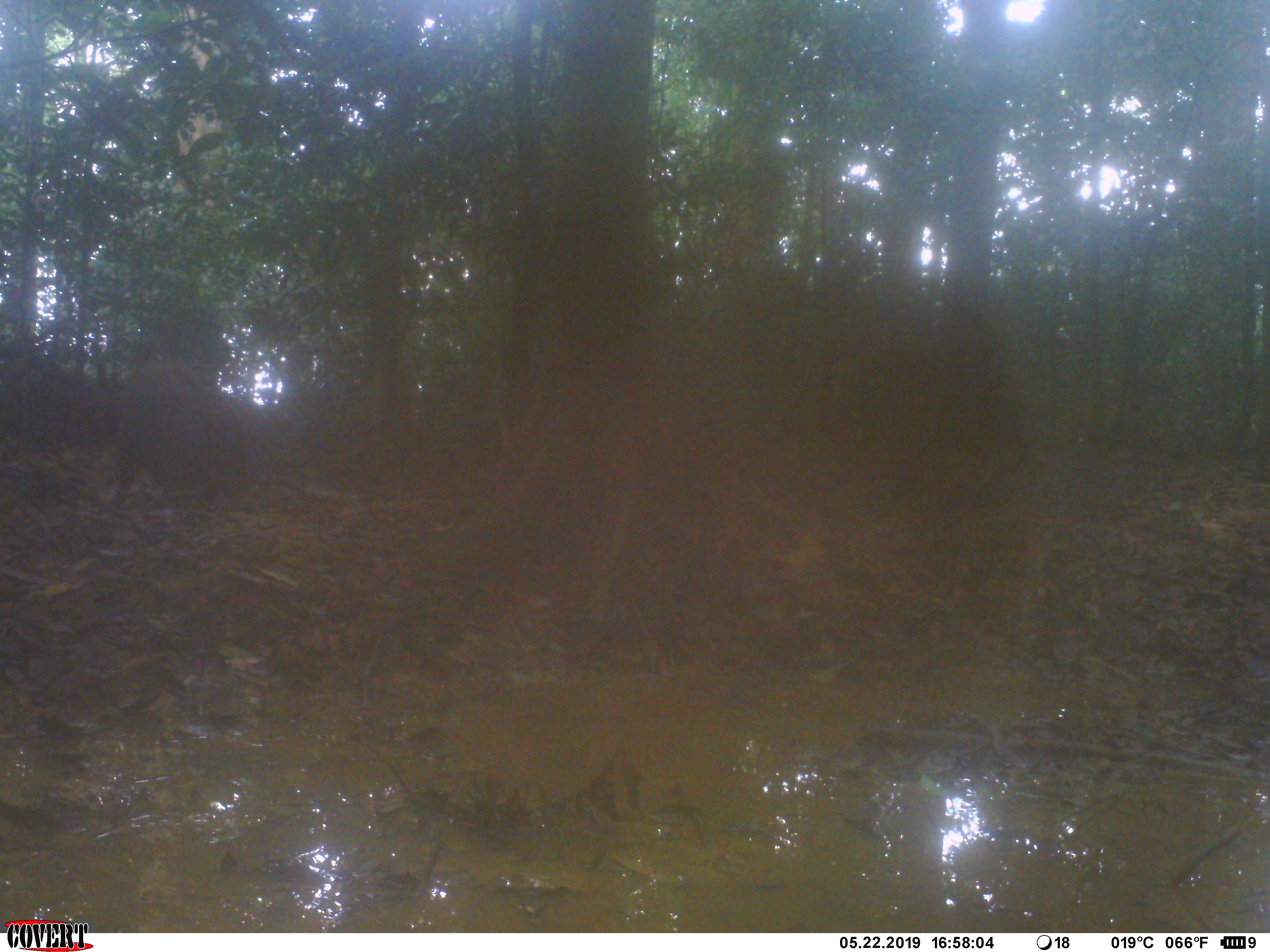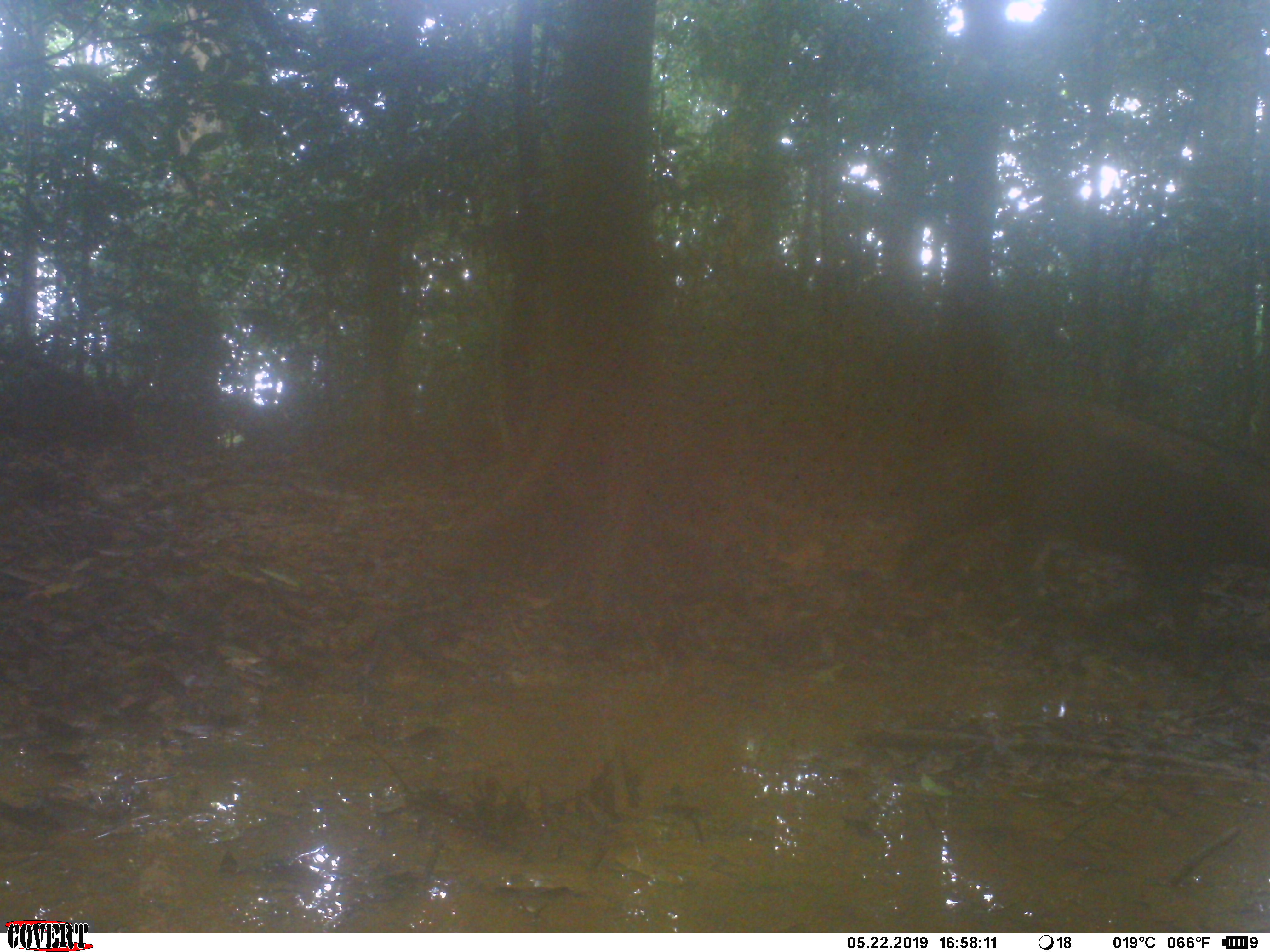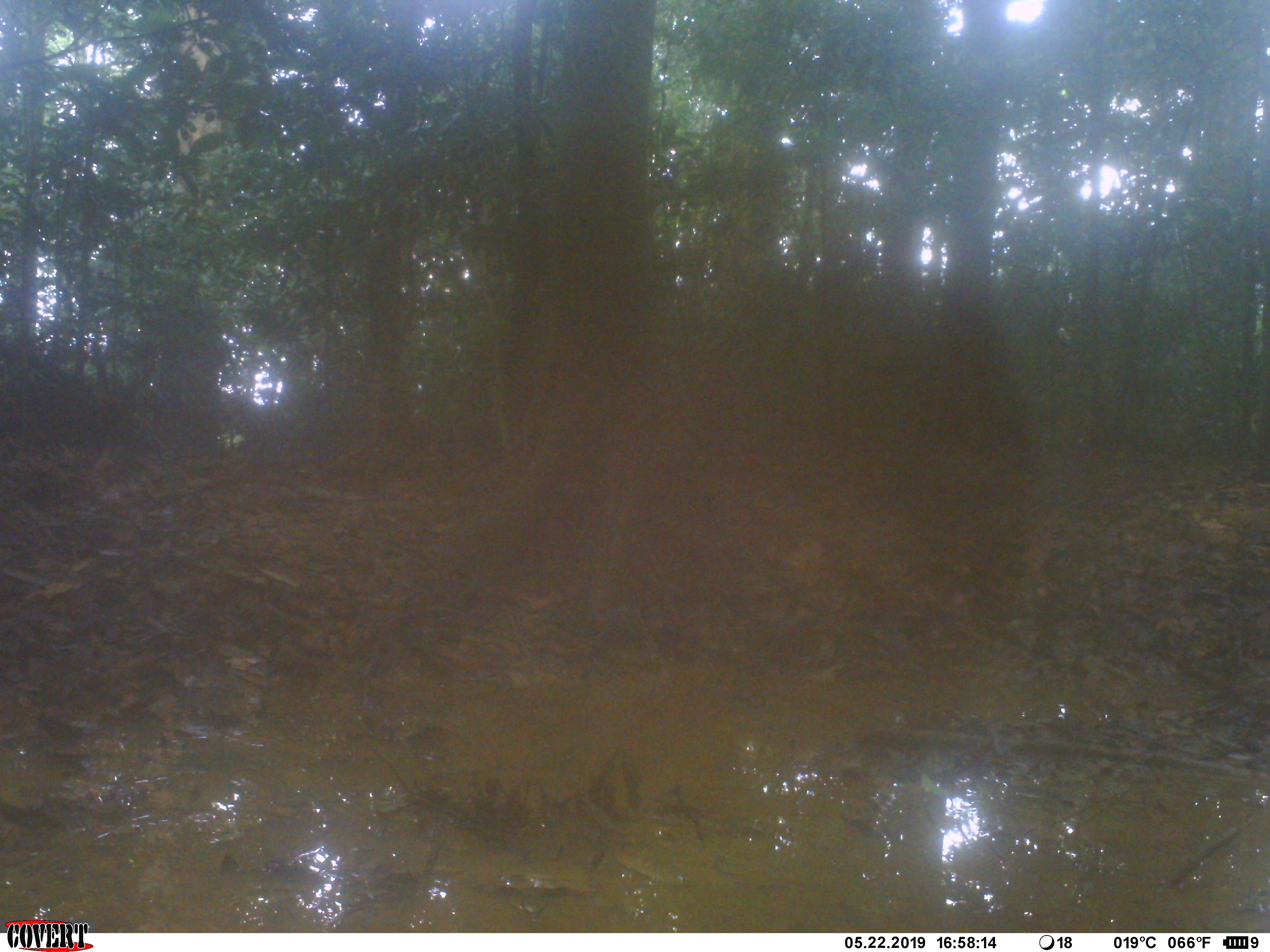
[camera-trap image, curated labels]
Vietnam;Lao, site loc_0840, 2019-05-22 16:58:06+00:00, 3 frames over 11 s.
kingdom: Animalia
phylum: Chordata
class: Mammalia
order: Artiodactyla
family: Suidae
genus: Sus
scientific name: Sus scrofa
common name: eurasian wild pig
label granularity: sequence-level